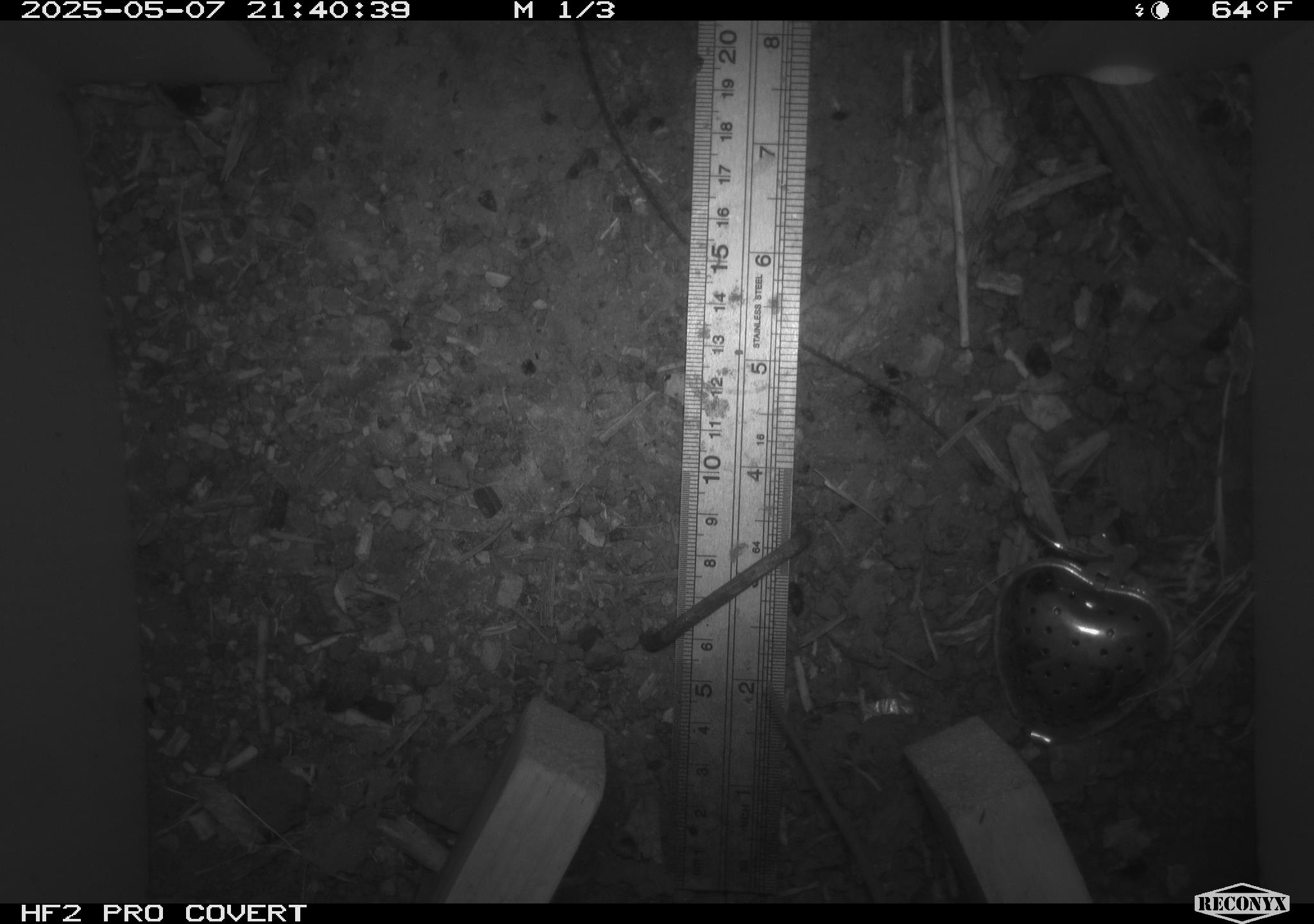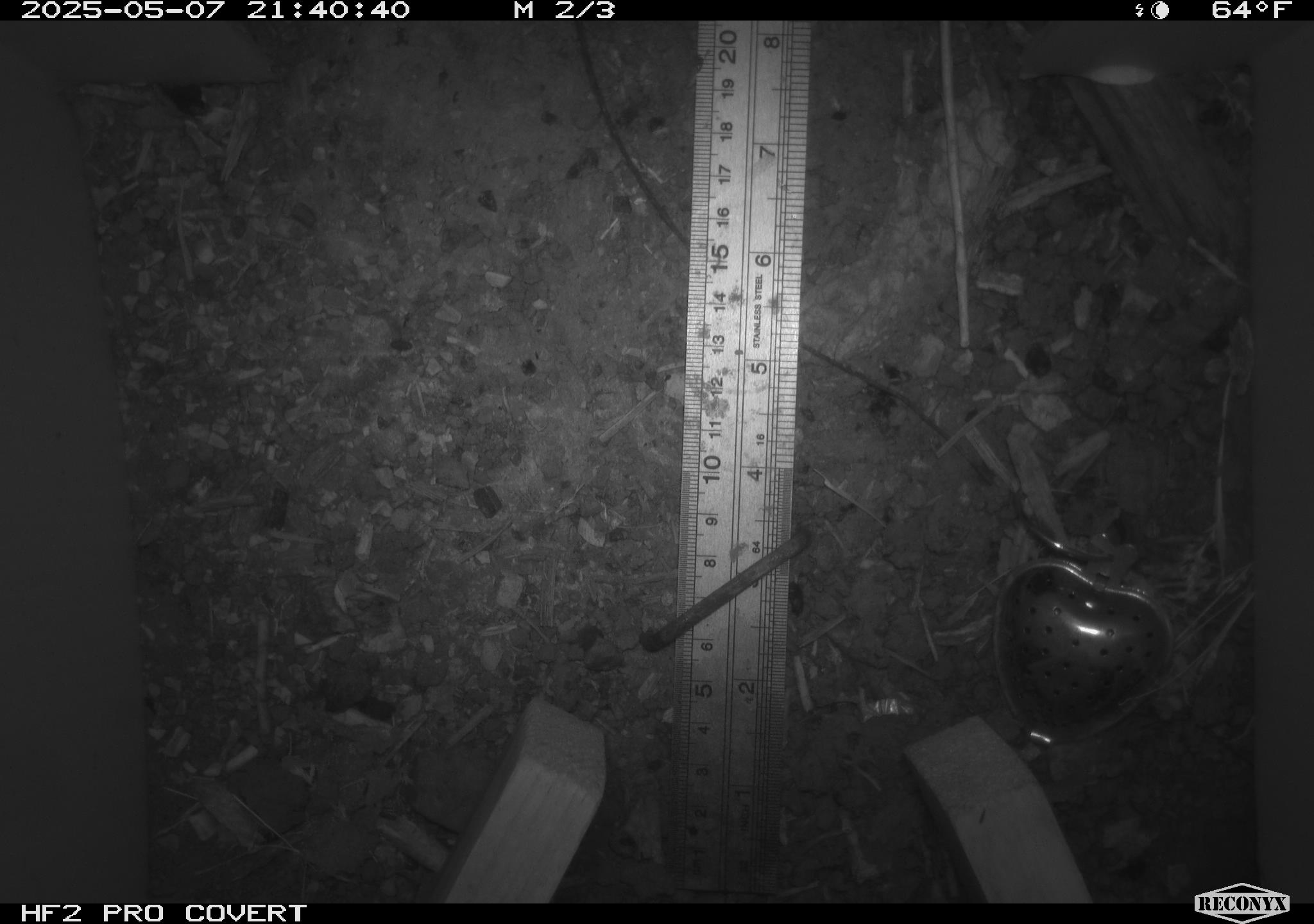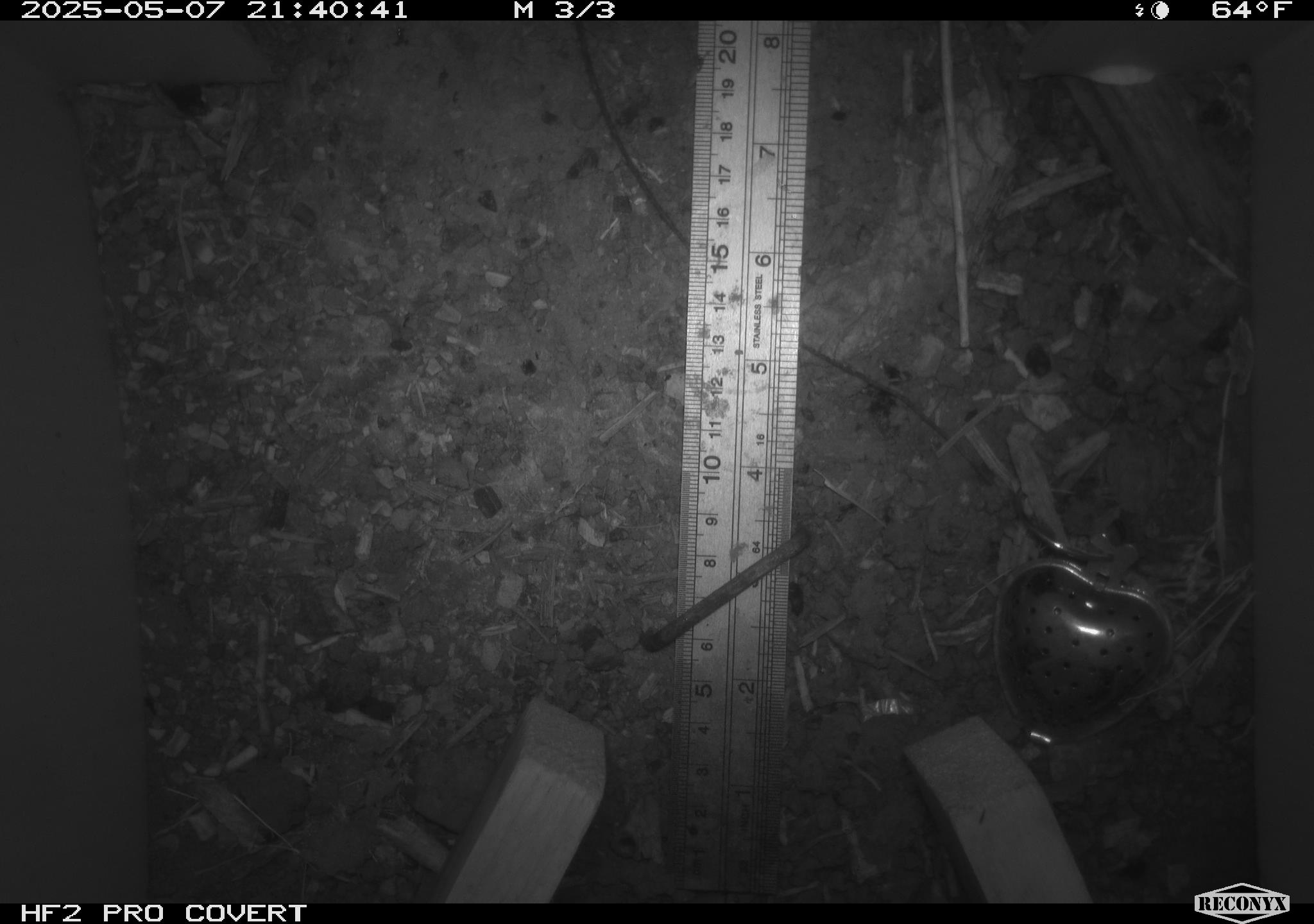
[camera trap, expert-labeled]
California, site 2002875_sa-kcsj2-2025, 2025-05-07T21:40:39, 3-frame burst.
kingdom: Animalia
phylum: Chordata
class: Mammalia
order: Rodentia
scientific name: Rodentia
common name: rodent